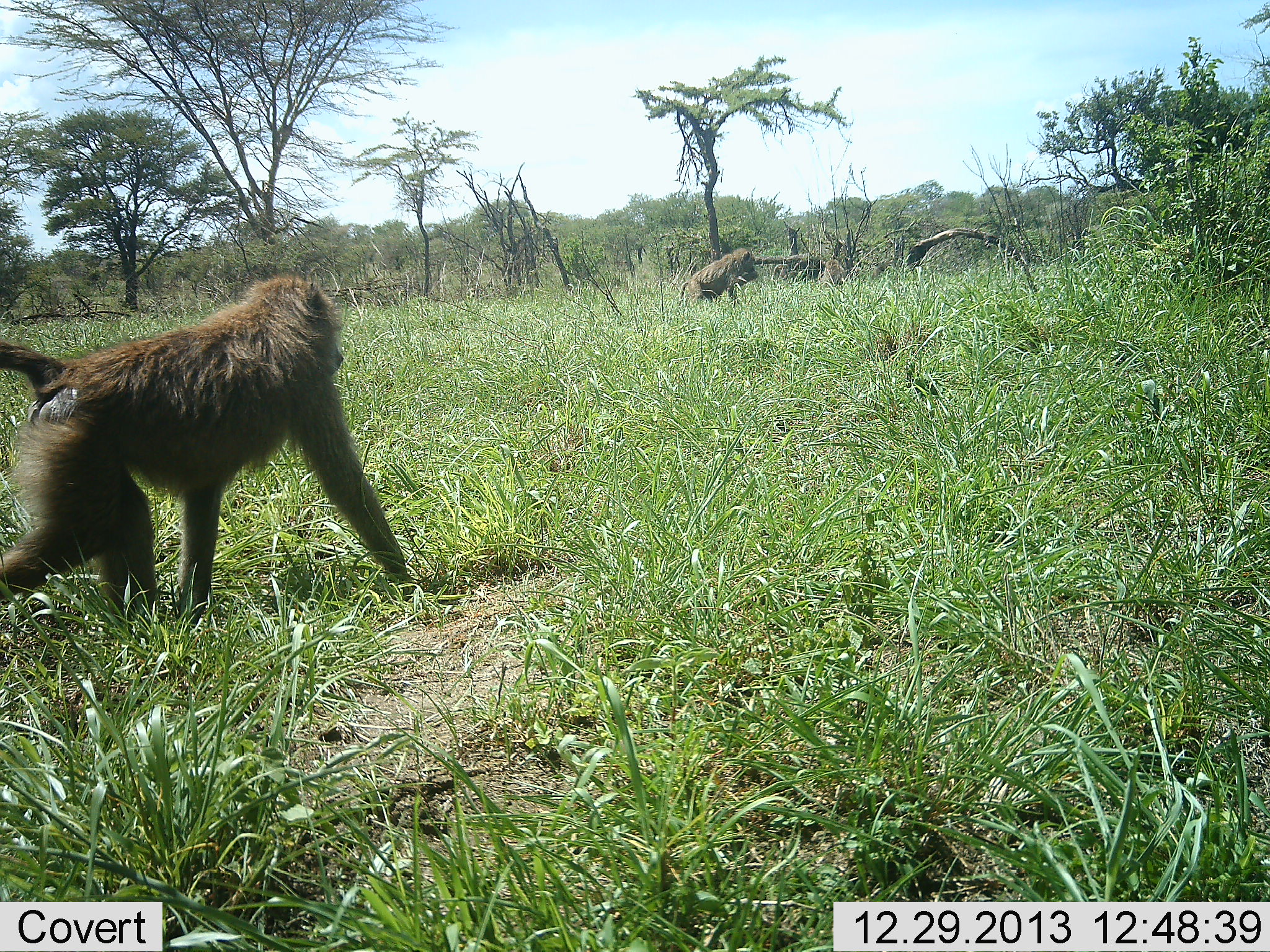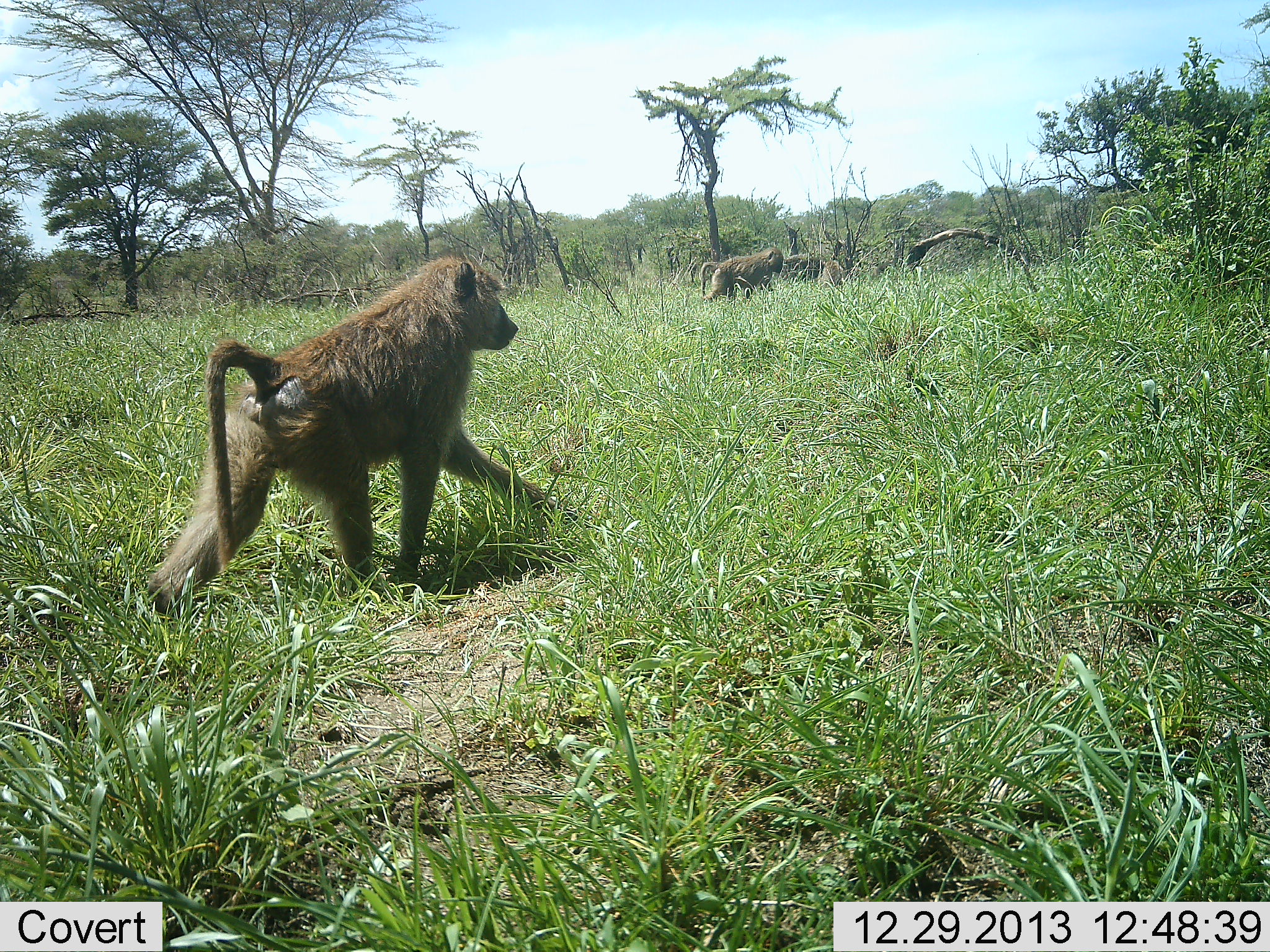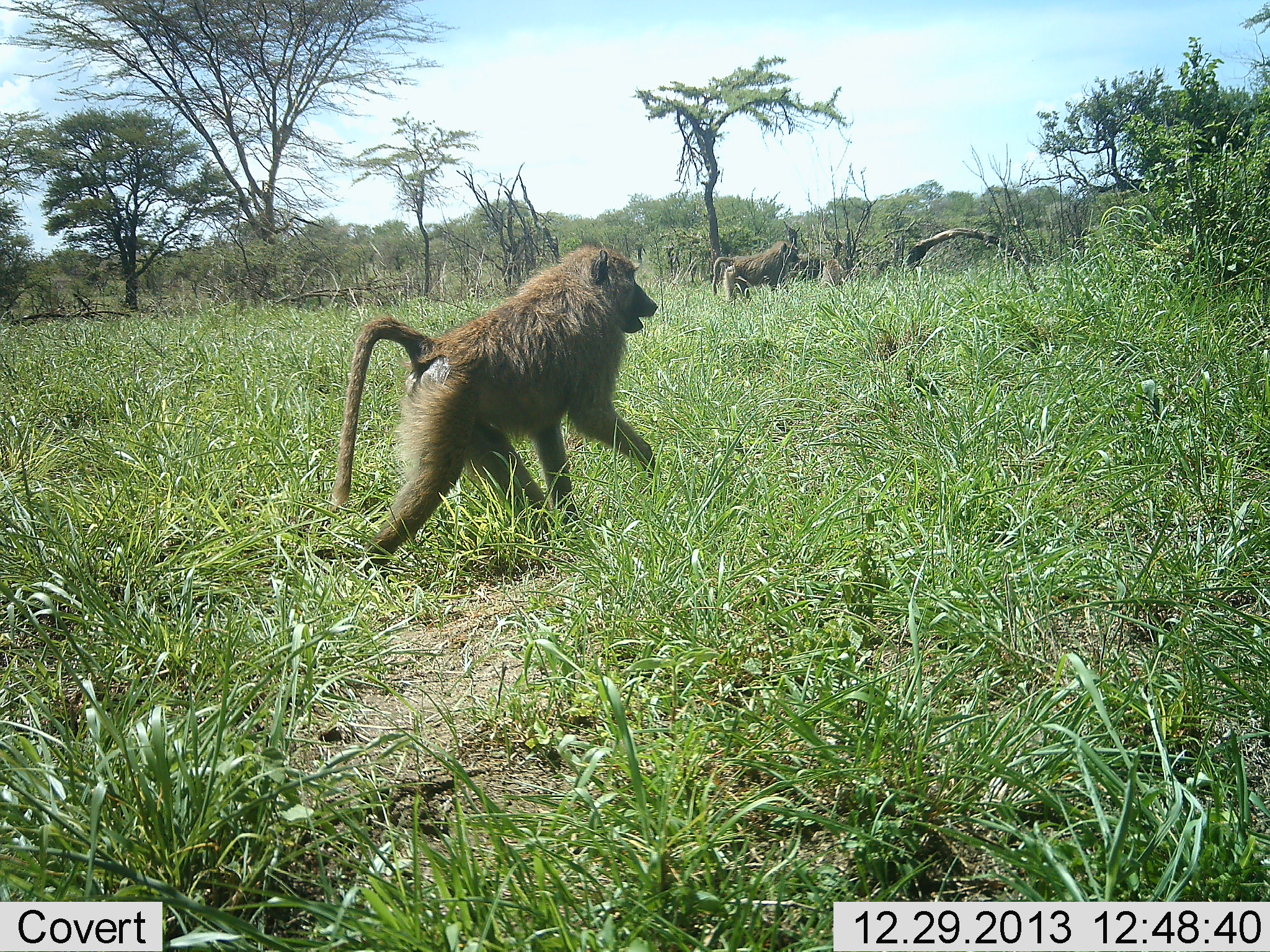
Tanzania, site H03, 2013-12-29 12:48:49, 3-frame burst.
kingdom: Animalia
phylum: Chordata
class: Mammalia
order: Primates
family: Cercopithecidae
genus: Papio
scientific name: Papio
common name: baboon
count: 3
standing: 10%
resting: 20%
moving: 100%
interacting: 0%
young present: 0%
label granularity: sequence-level